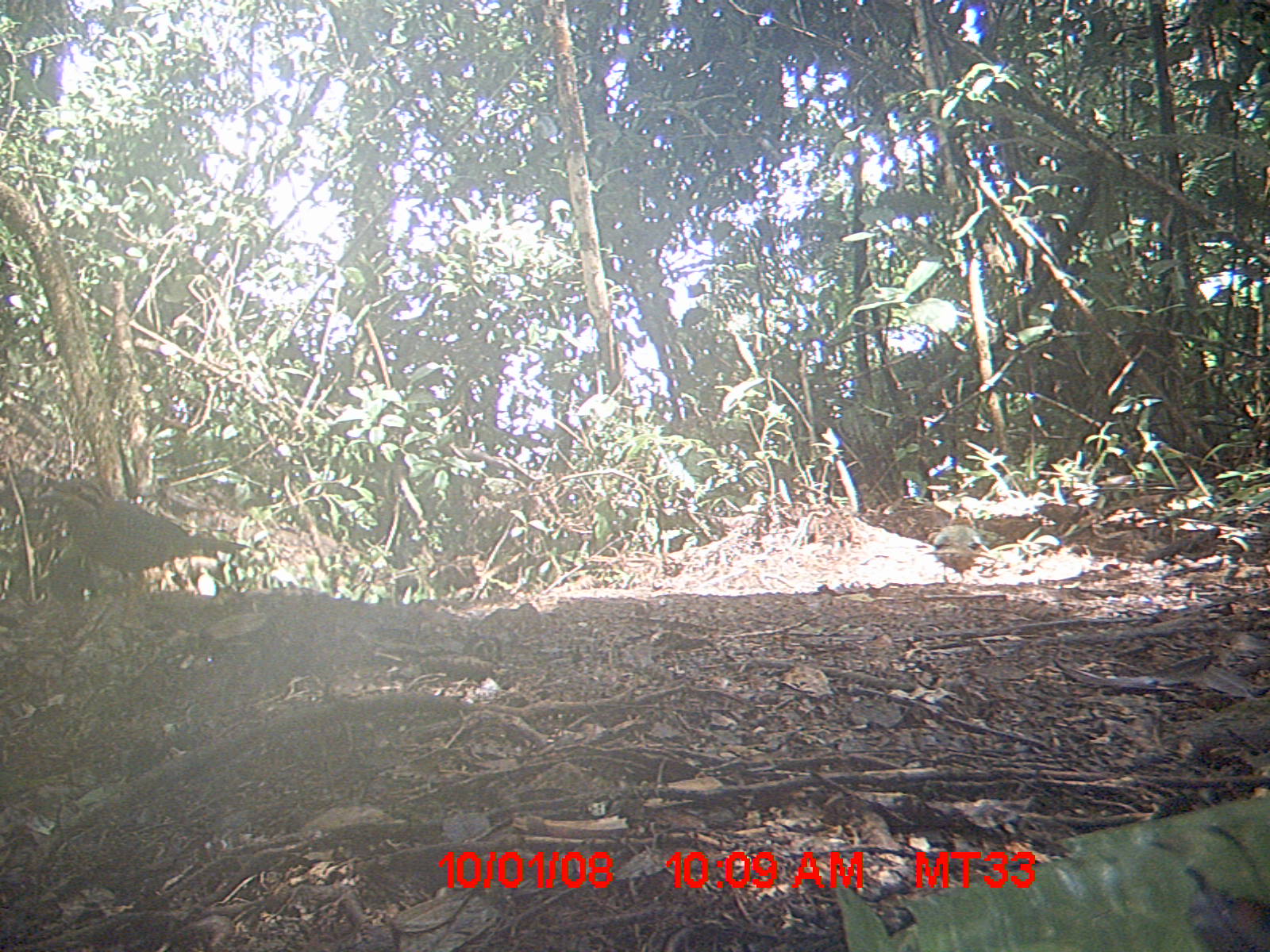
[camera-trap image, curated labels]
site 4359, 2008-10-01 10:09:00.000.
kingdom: Animalia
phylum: Chordata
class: Aves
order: Coraciiformes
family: Brachypteraciidae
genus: Brachypteracias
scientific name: Brachypteracias squamiger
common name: scaly ground-roller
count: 2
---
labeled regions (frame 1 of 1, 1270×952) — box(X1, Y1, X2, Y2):
brachypteracias squamiger: box(36, 477, 251, 601); box(927, 502, 981, 586)